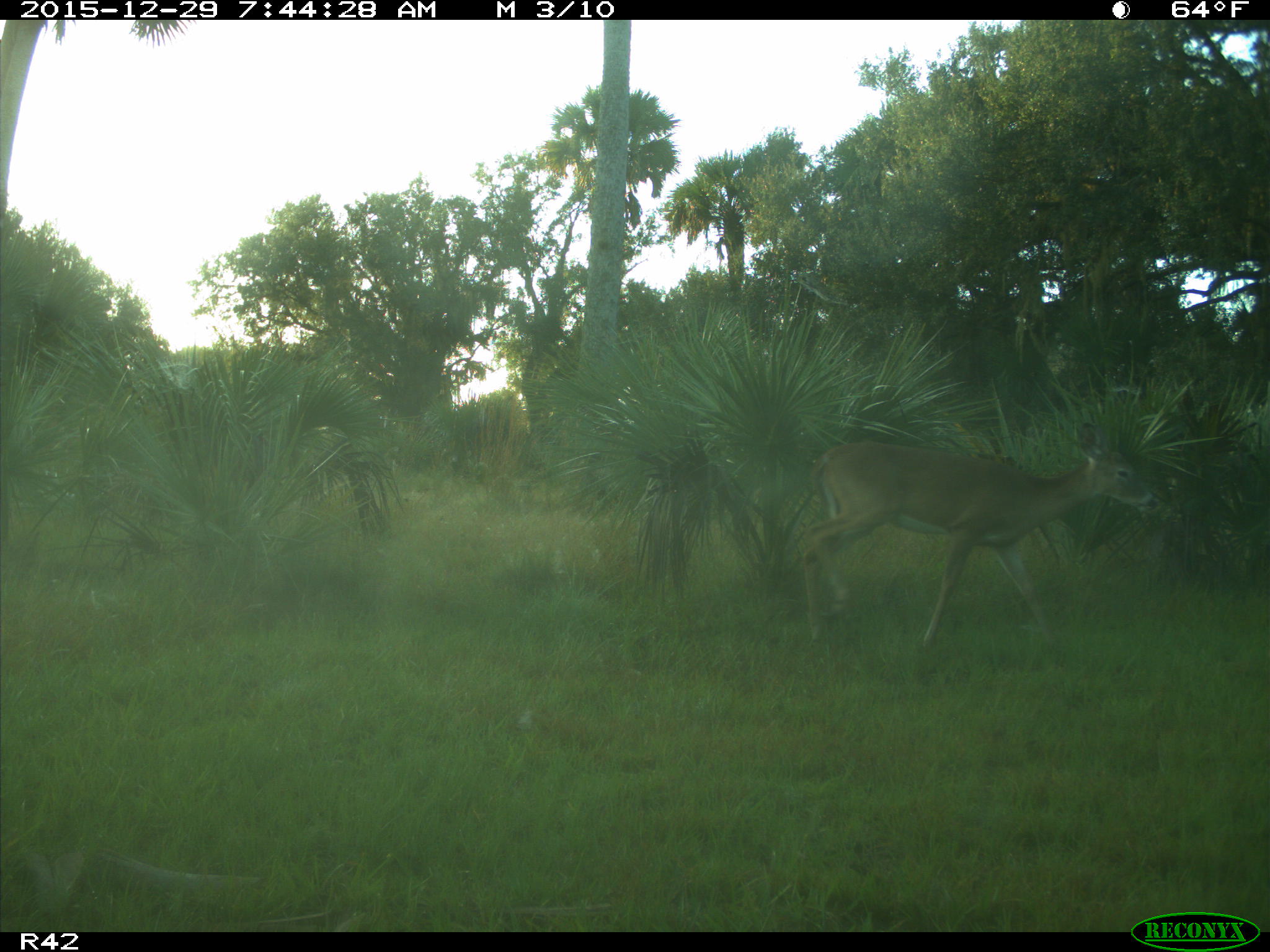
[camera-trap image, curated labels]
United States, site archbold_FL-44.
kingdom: Animalia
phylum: Chordata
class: Mammalia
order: Artiodactyla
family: Cervidae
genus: Odocoileus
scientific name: Odocoileus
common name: deer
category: unidentified deer